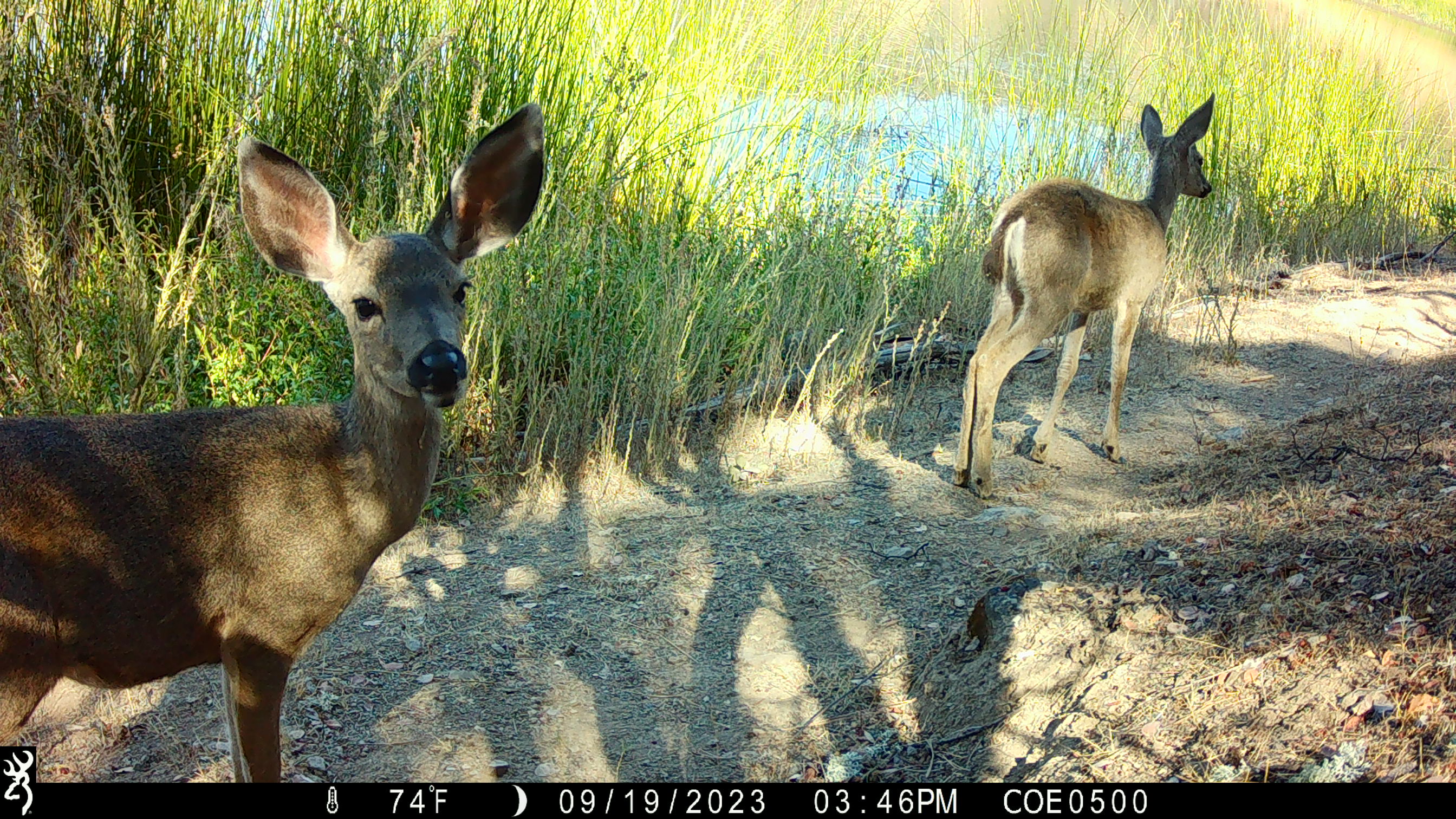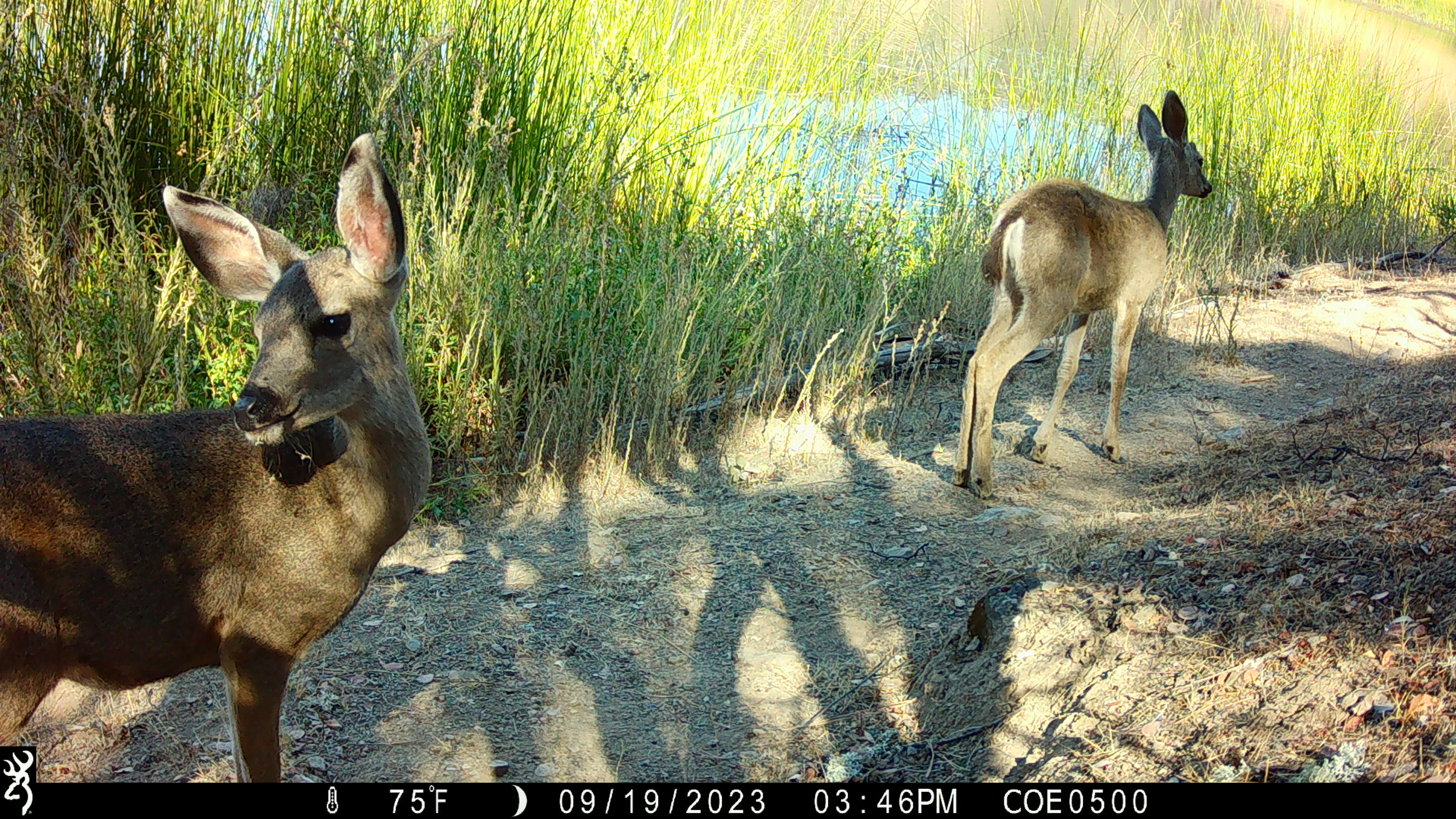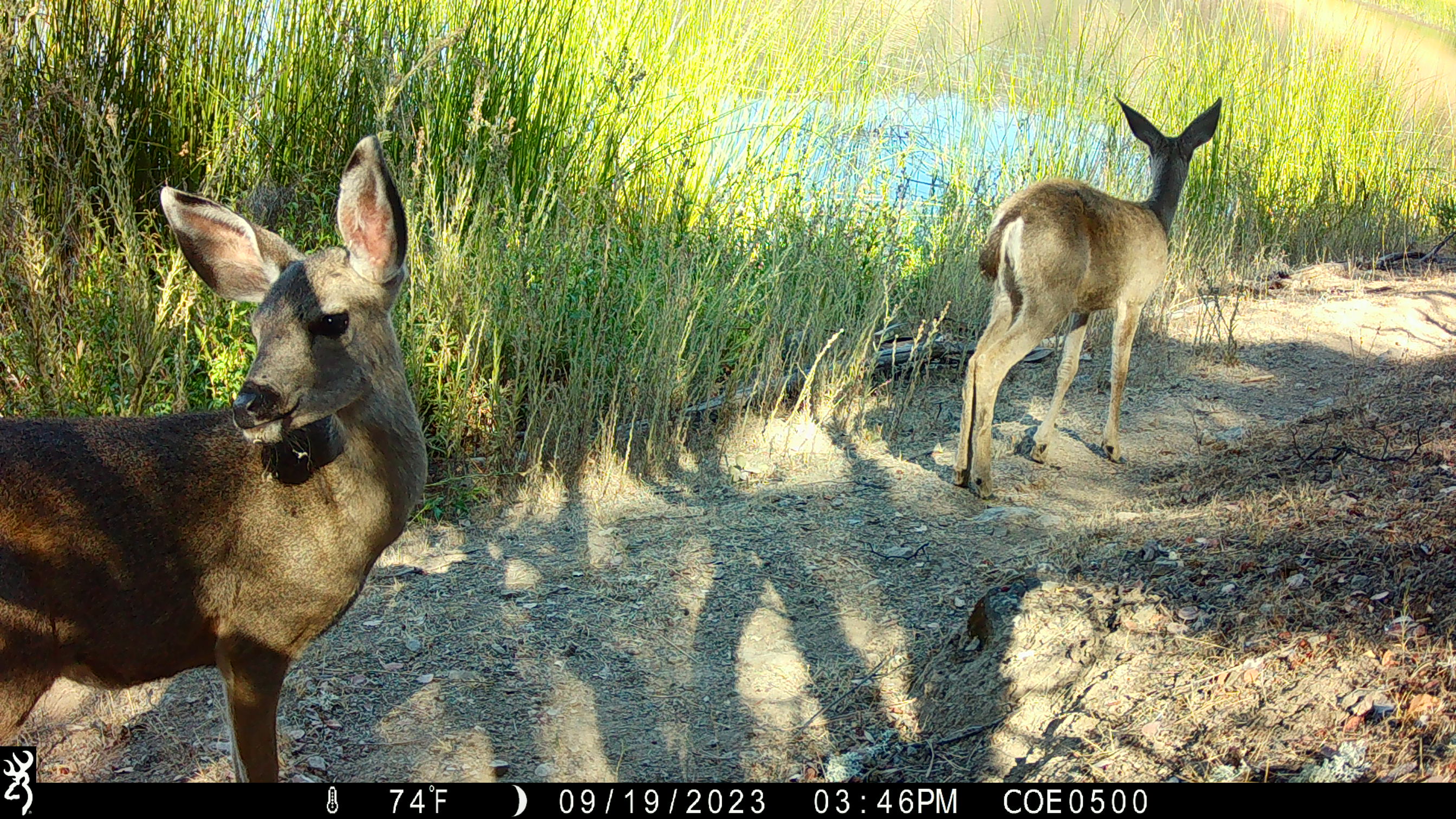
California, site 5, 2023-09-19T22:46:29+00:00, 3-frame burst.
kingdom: Animalia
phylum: Chordata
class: Mammalia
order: Artiodactyla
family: Cervidae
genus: Odocoileus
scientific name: Odocoileus hemionus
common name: mule deer